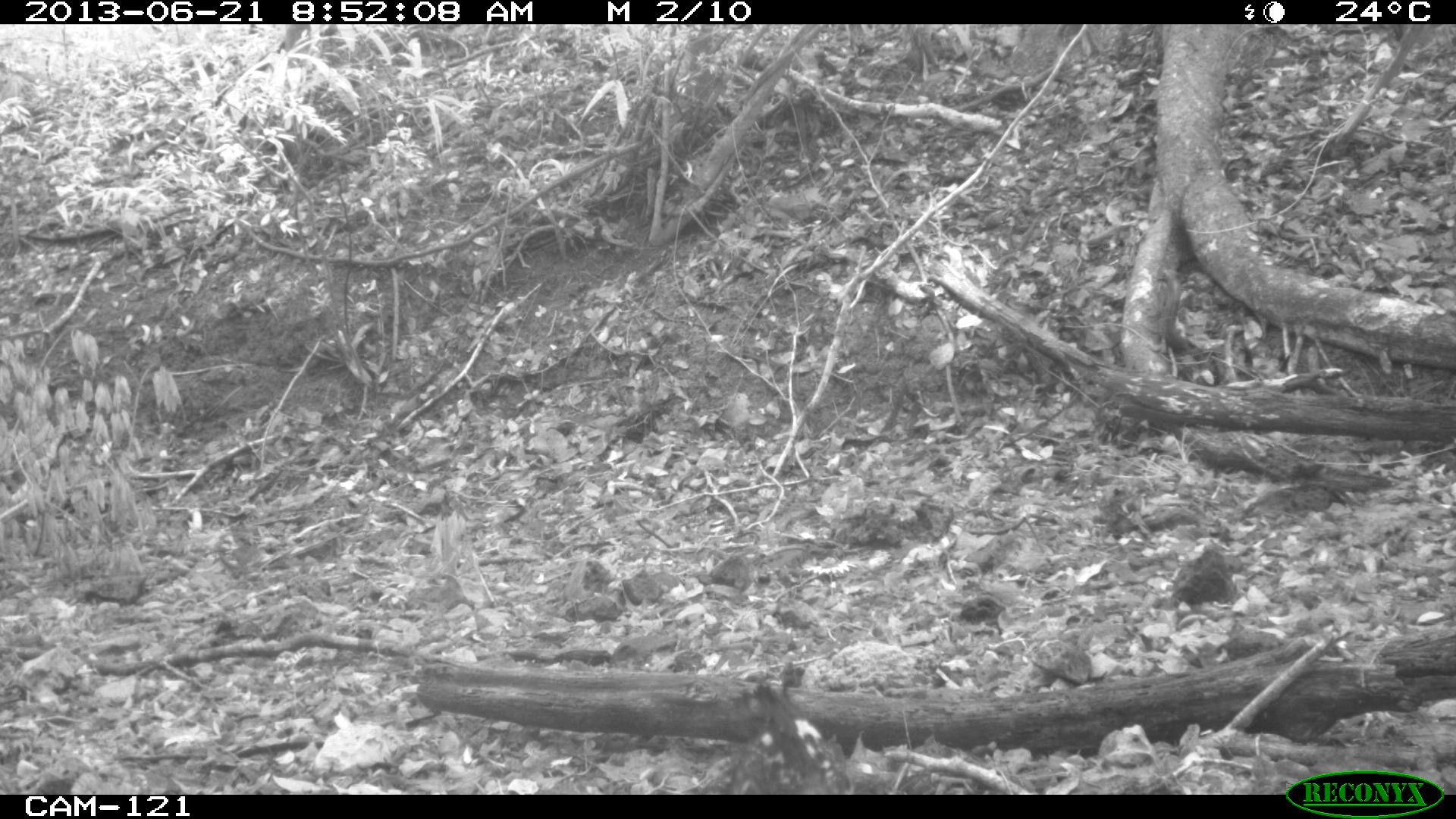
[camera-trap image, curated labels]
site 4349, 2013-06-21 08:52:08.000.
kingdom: Animalia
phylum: Chordata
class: Aves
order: Galliformes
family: Cracidae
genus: Crax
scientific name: Crax rubra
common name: great curassow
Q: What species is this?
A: Crax rubra (great curassow).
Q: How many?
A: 1.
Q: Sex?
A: Female.